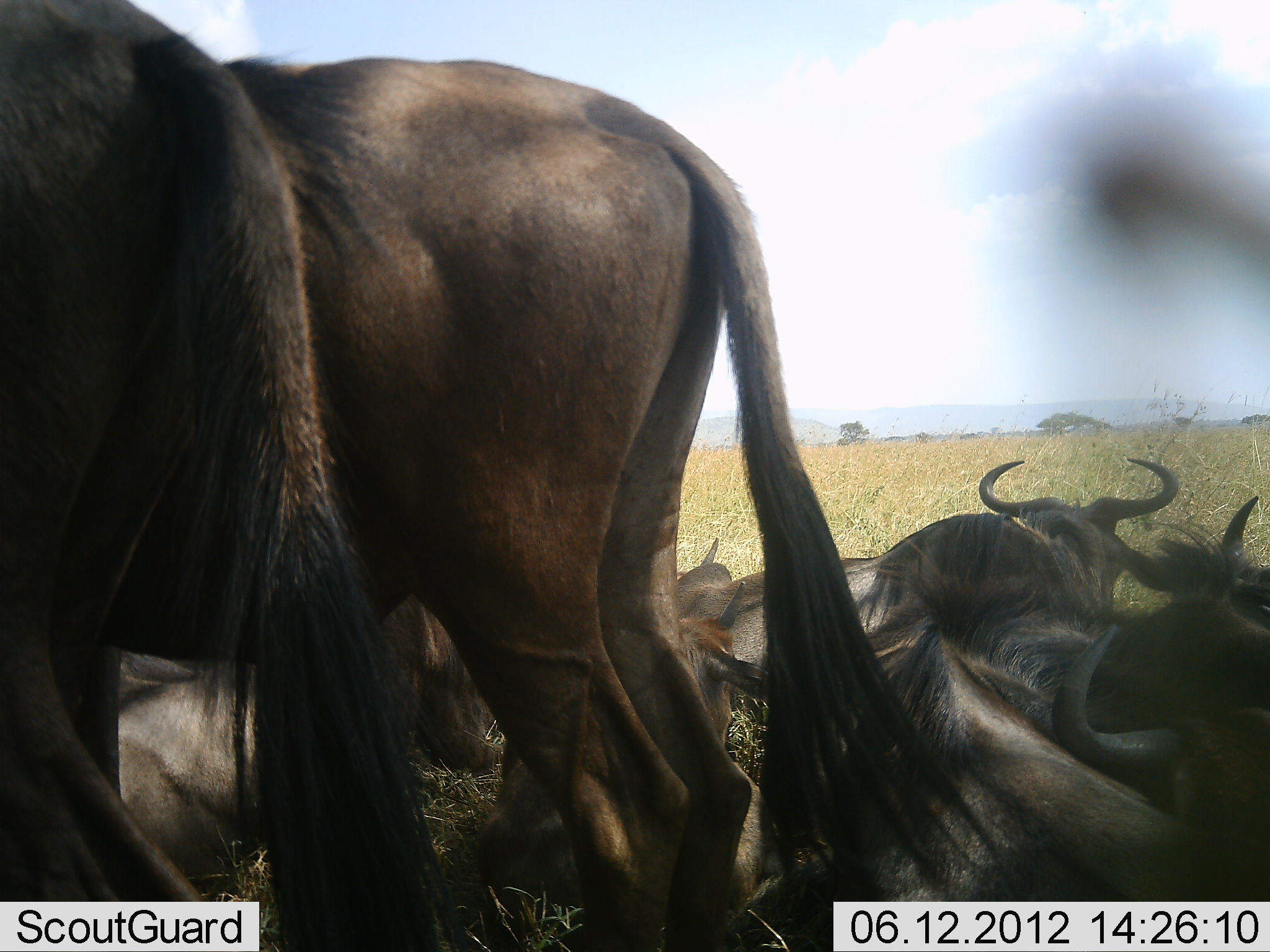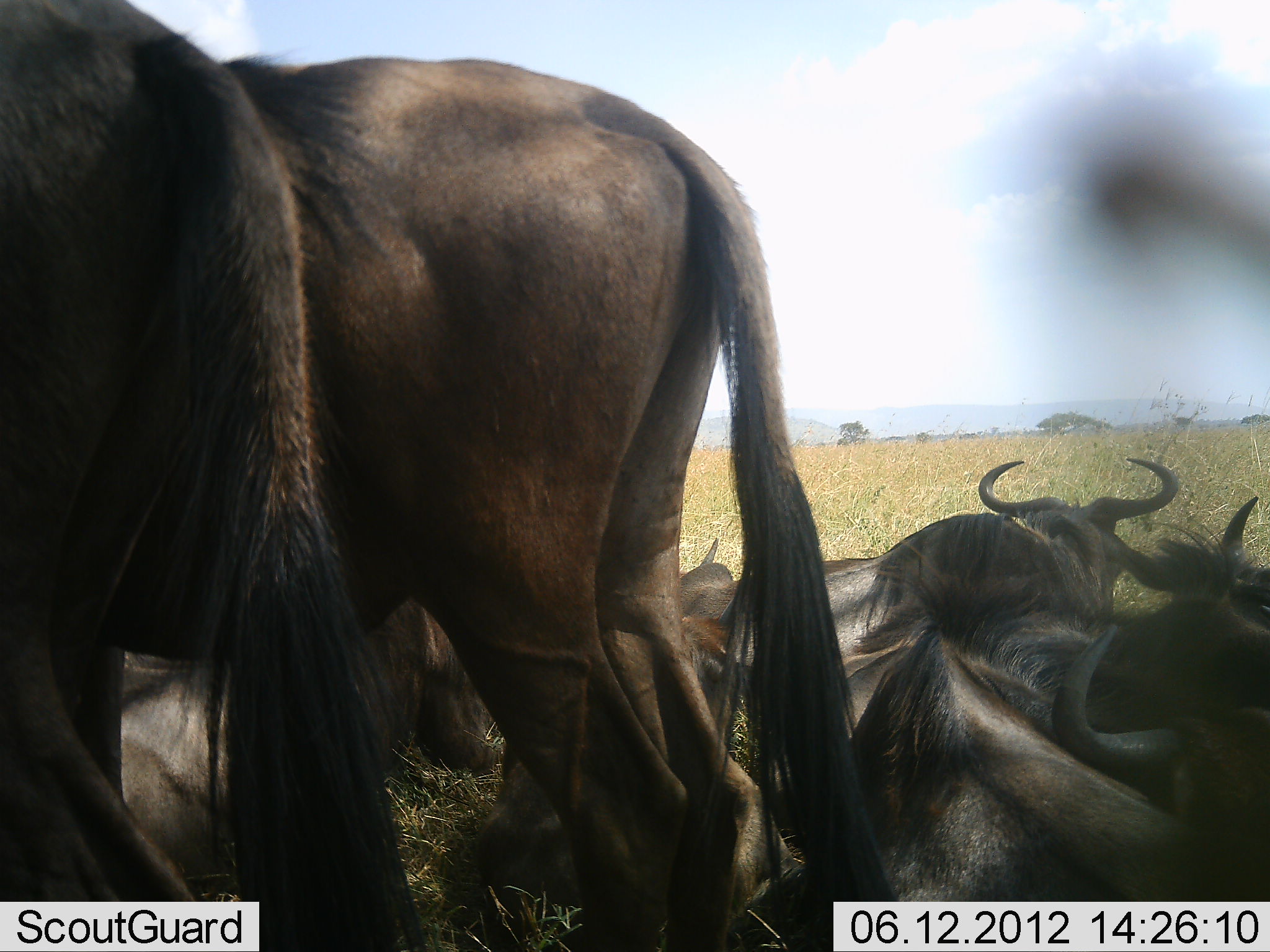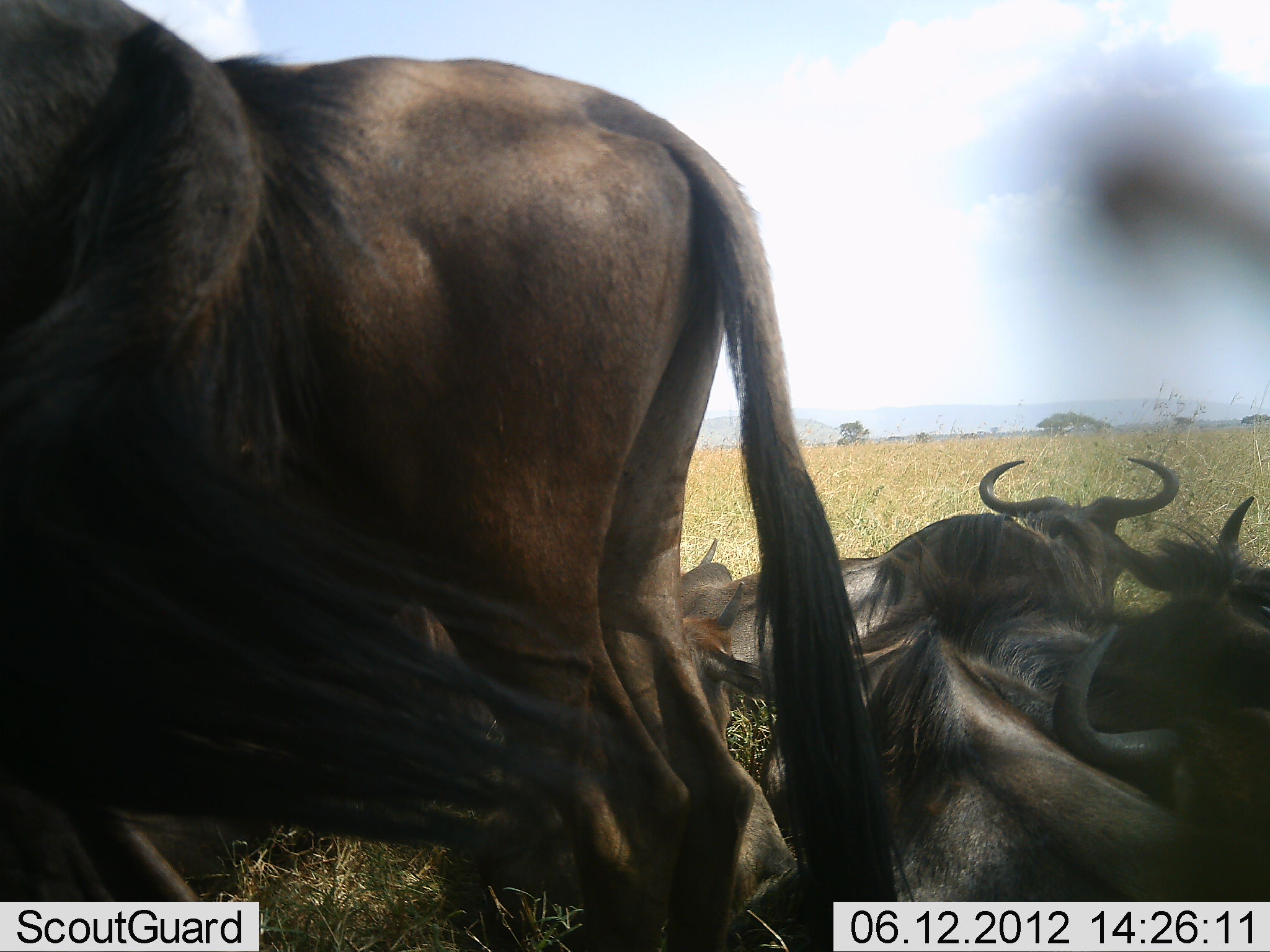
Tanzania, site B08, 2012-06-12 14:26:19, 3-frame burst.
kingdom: Animalia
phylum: Chordata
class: Mammalia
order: Artiodactyla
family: Bovidae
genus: Connochaetes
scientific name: Connochaetes taurinus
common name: blue wildebeest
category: wildebeest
Wildebeest (blue wildebeest) (Connochaetes taurinus), count 8. Behavior (volunteer vote fractions): standing 100%, resting 100%, moving 10%, interacting 10%. Young present (vote fraction): 0%. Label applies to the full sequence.